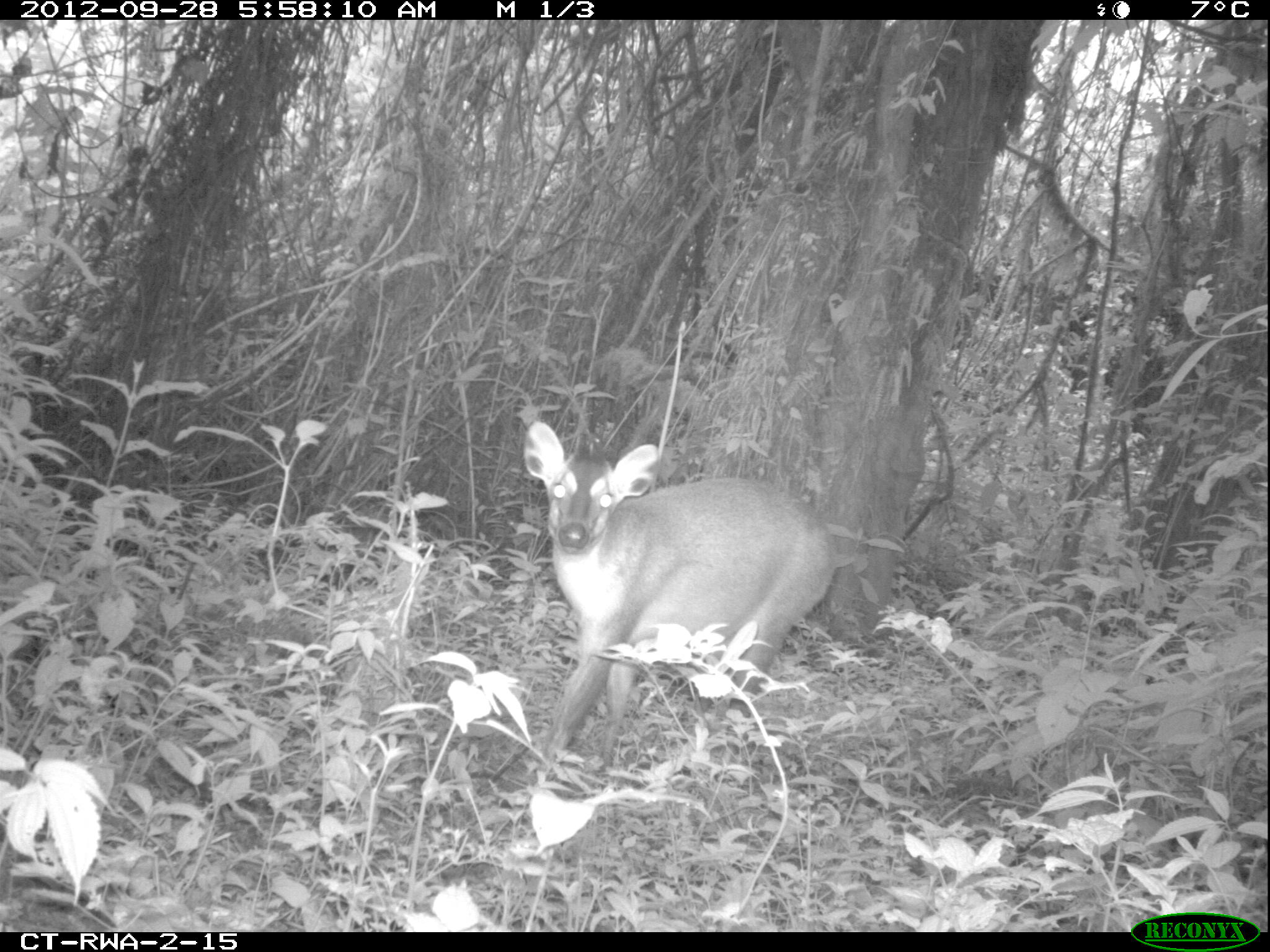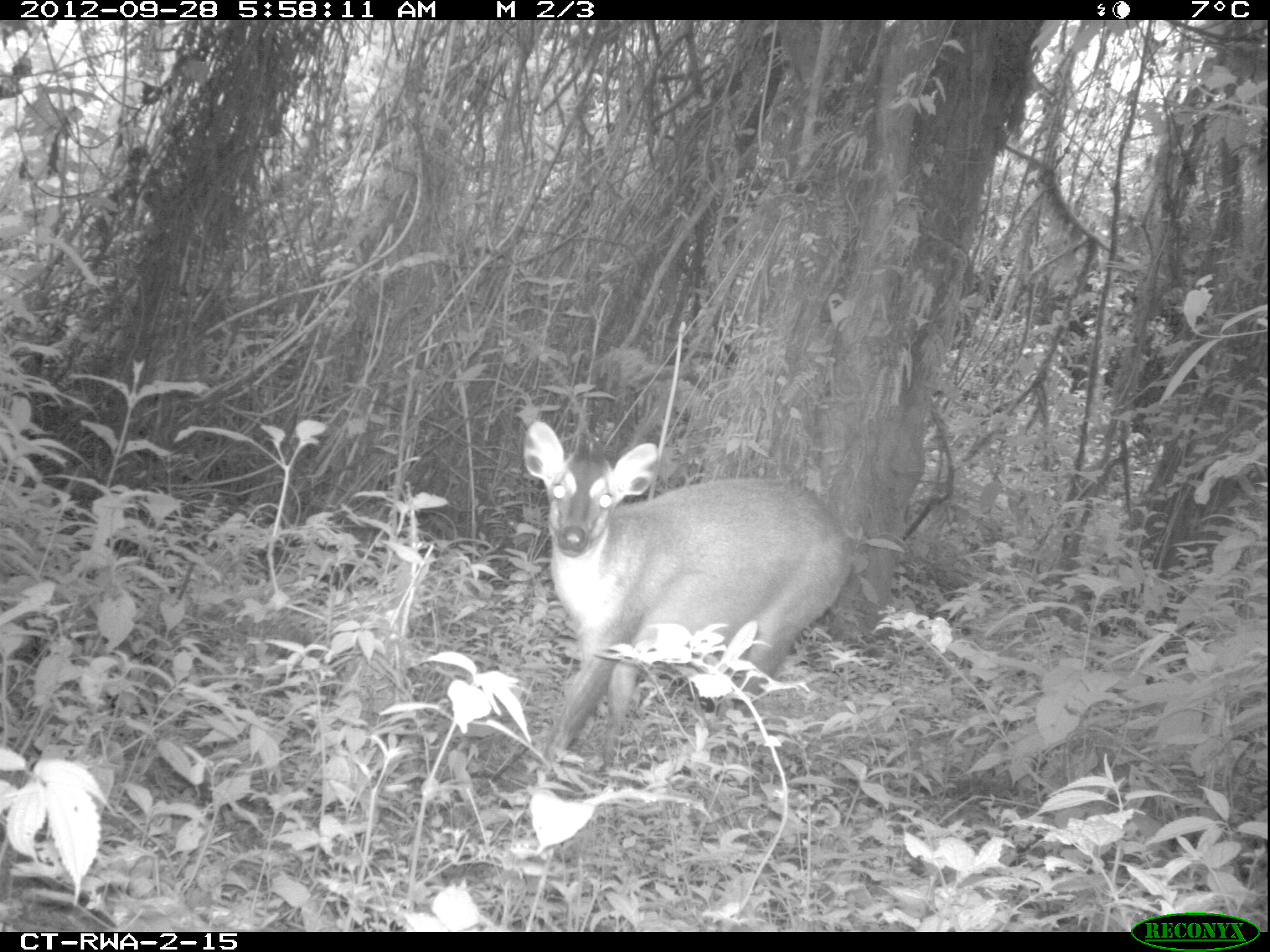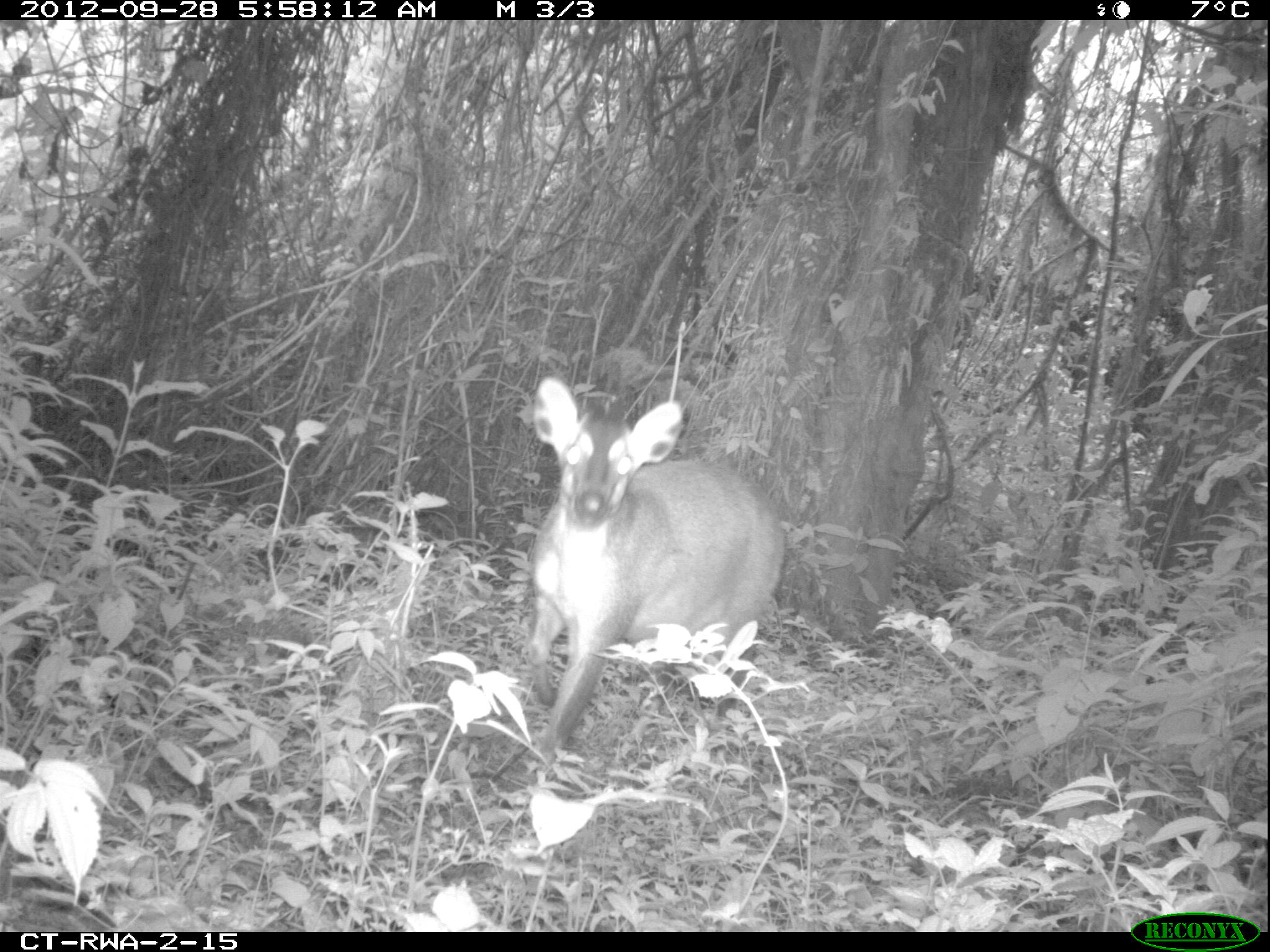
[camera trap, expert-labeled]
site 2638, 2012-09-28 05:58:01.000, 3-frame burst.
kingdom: Animalia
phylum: Chordata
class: Mammalia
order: Artiodactyla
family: Bovidae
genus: Cephalophus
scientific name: Cephalophus nigrifrons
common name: black-fronted duiker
Cephalophus nigrifrons (black-fronted duiker), count 1.